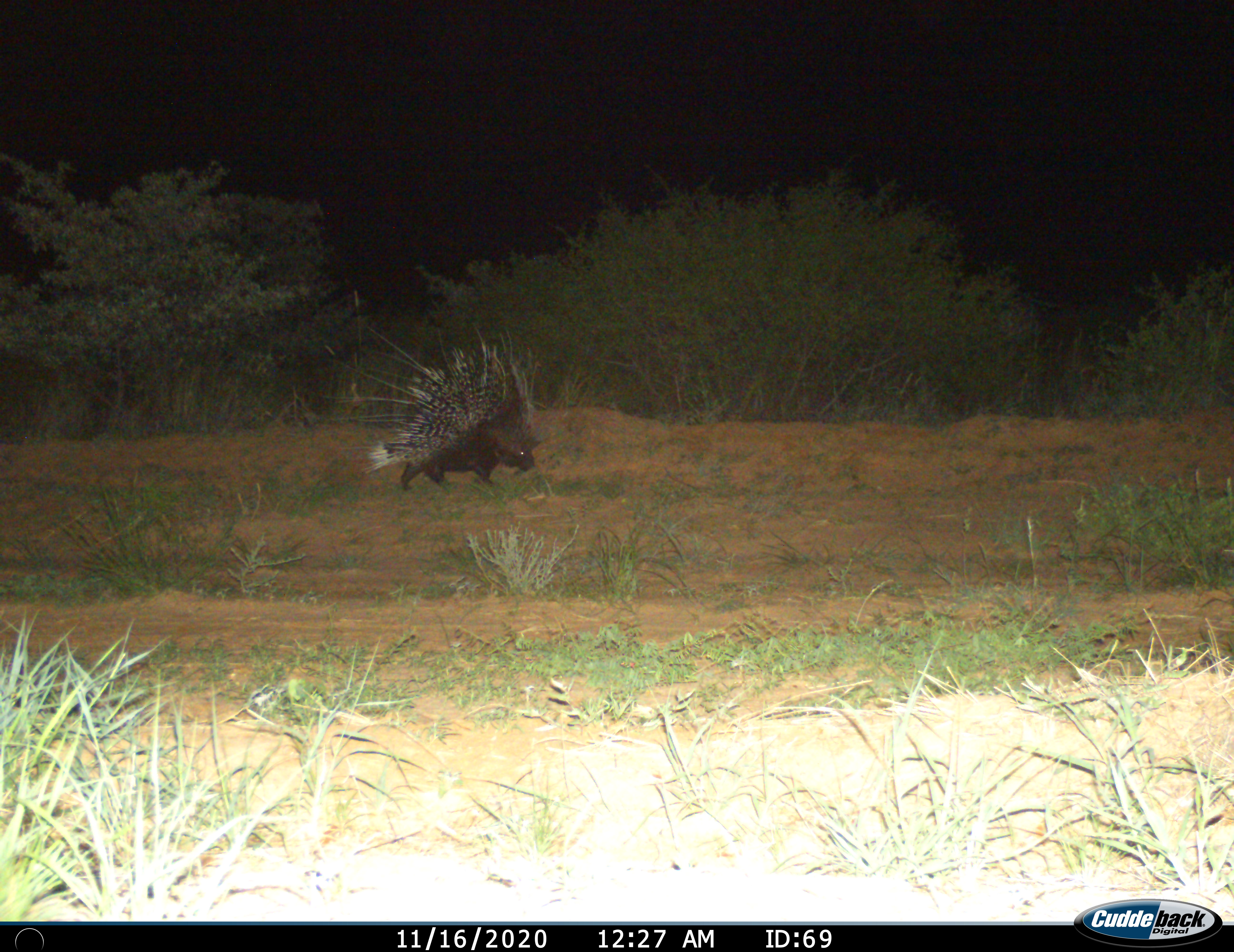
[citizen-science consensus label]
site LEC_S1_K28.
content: unidentified animal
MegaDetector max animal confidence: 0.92